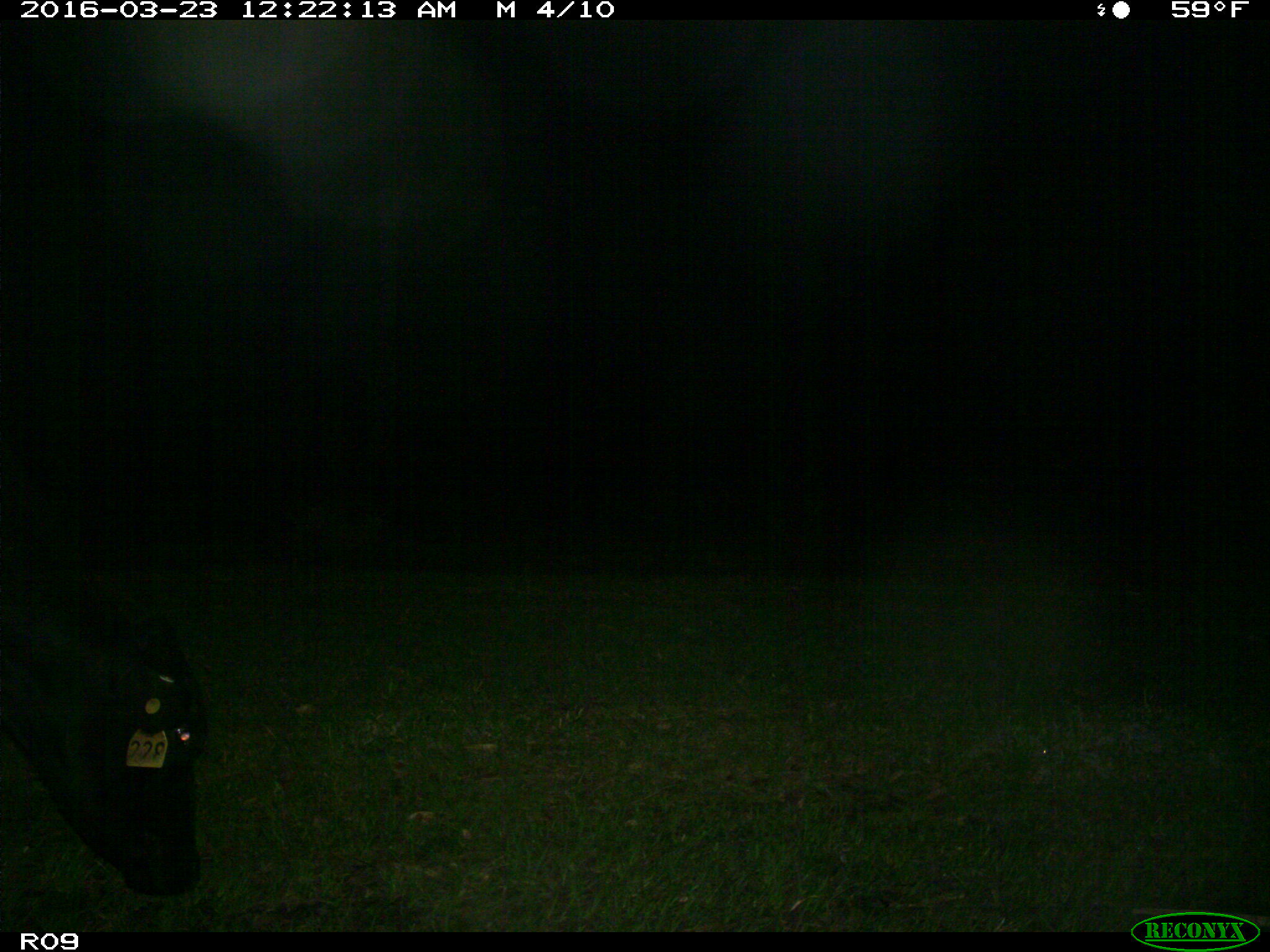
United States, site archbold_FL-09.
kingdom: Animalia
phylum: Chordata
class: Mammalia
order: Artiodactyla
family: Bovidae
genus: Bos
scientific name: Bos taurus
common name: domestic cow